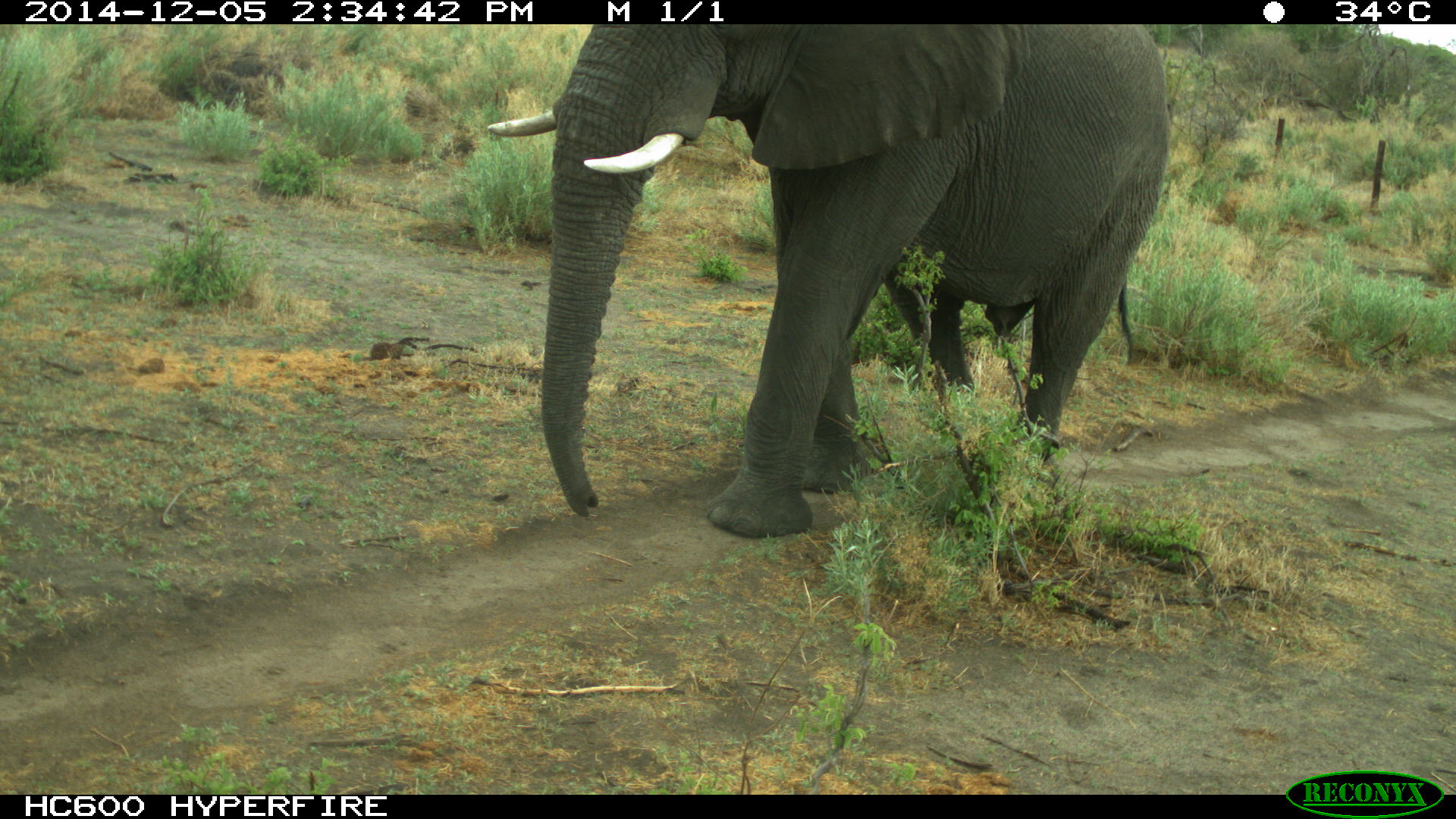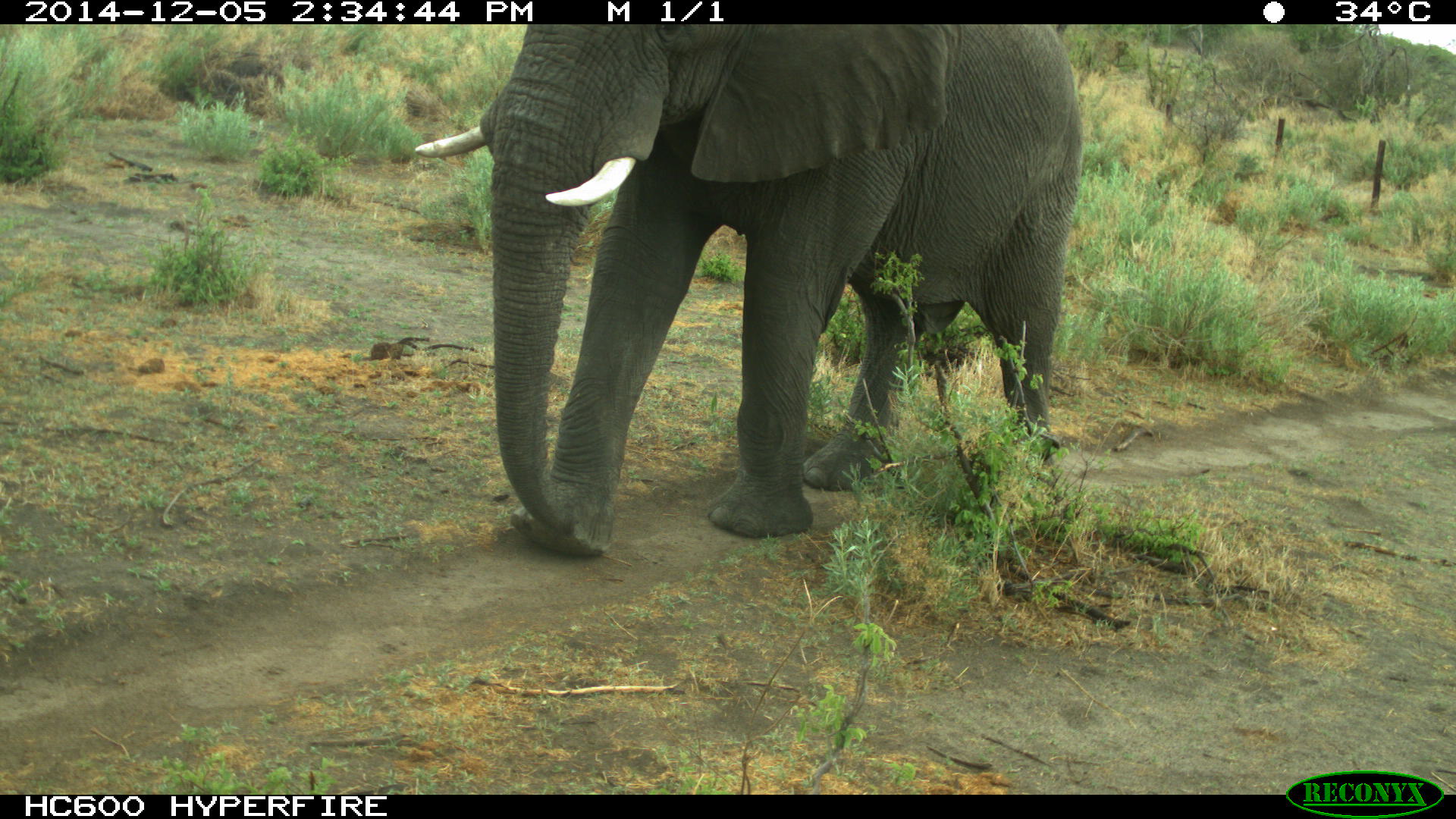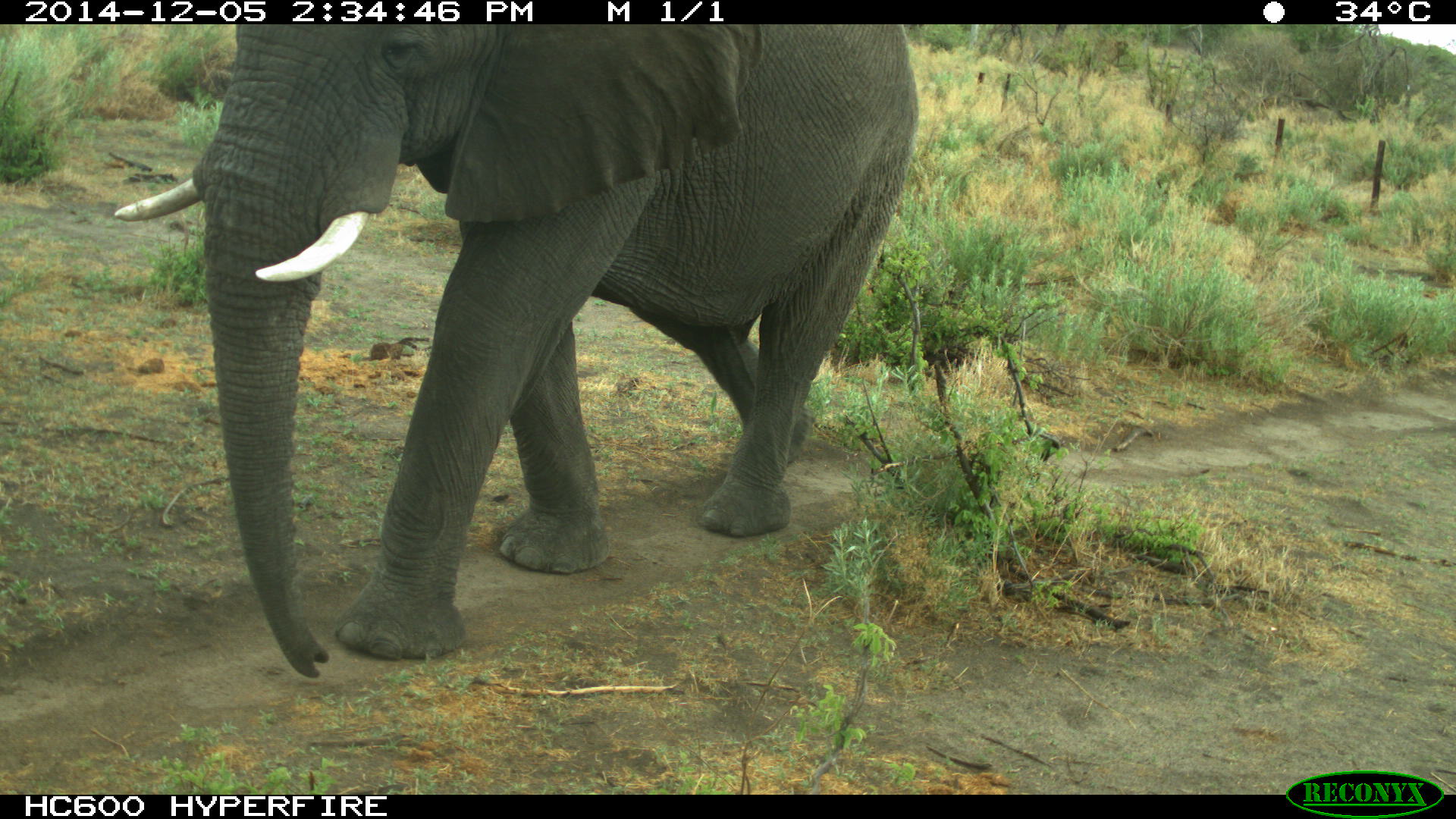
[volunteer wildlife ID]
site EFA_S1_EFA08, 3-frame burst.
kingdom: Animalia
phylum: Chordata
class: Mammalia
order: Proboscidea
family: Elephantidae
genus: Loxodonta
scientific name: Loxodonta africana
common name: african bush elephant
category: elephant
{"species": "elephant (african bush elephant) (Loxodonta africana)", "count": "1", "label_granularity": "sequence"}